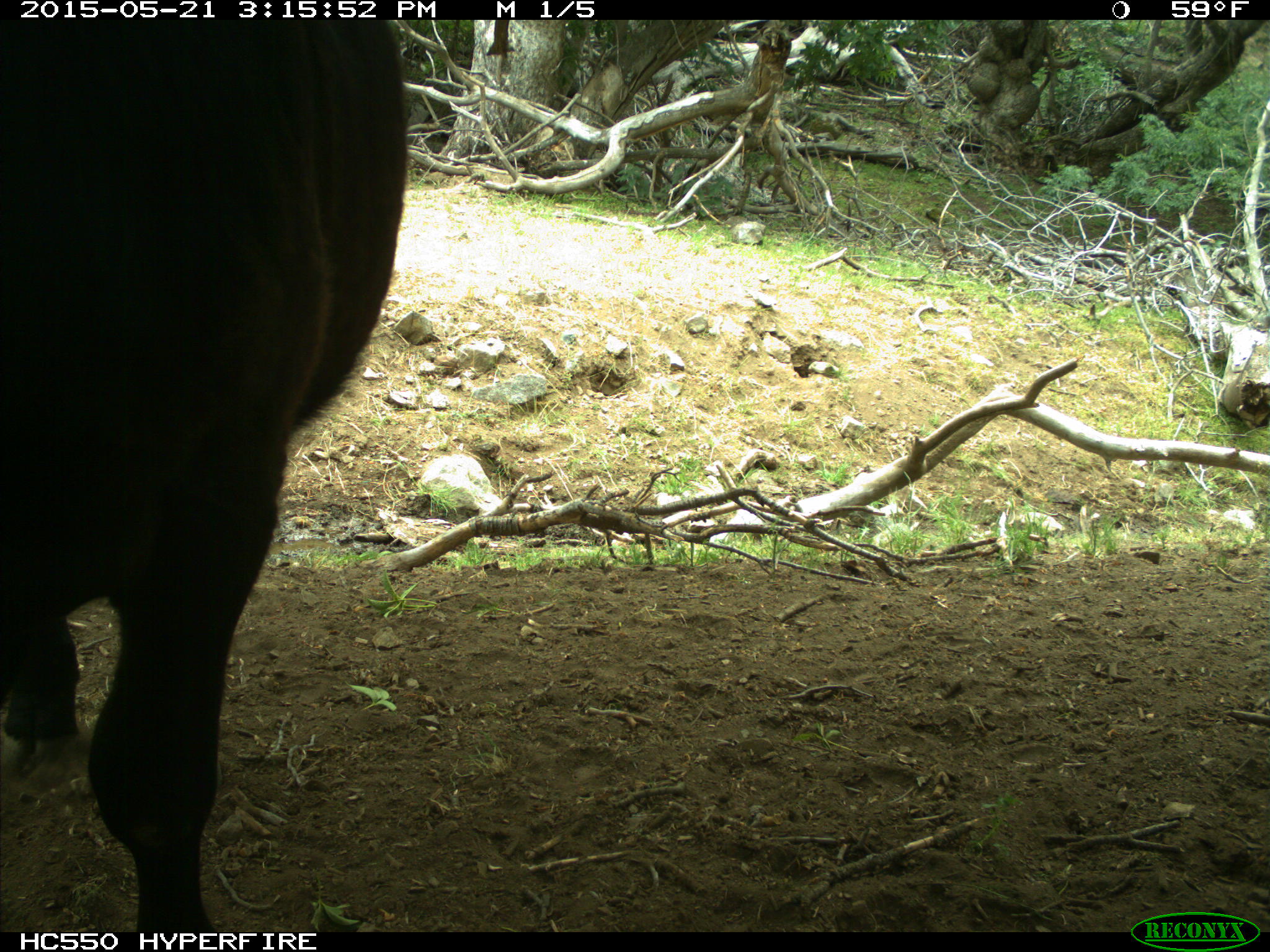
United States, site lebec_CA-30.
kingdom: Animalia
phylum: Chordata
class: Mammalia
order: Artiodactyla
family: Bovidae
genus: Bos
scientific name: Bos taurus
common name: domestic cow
Bos taurus (domestic cow).